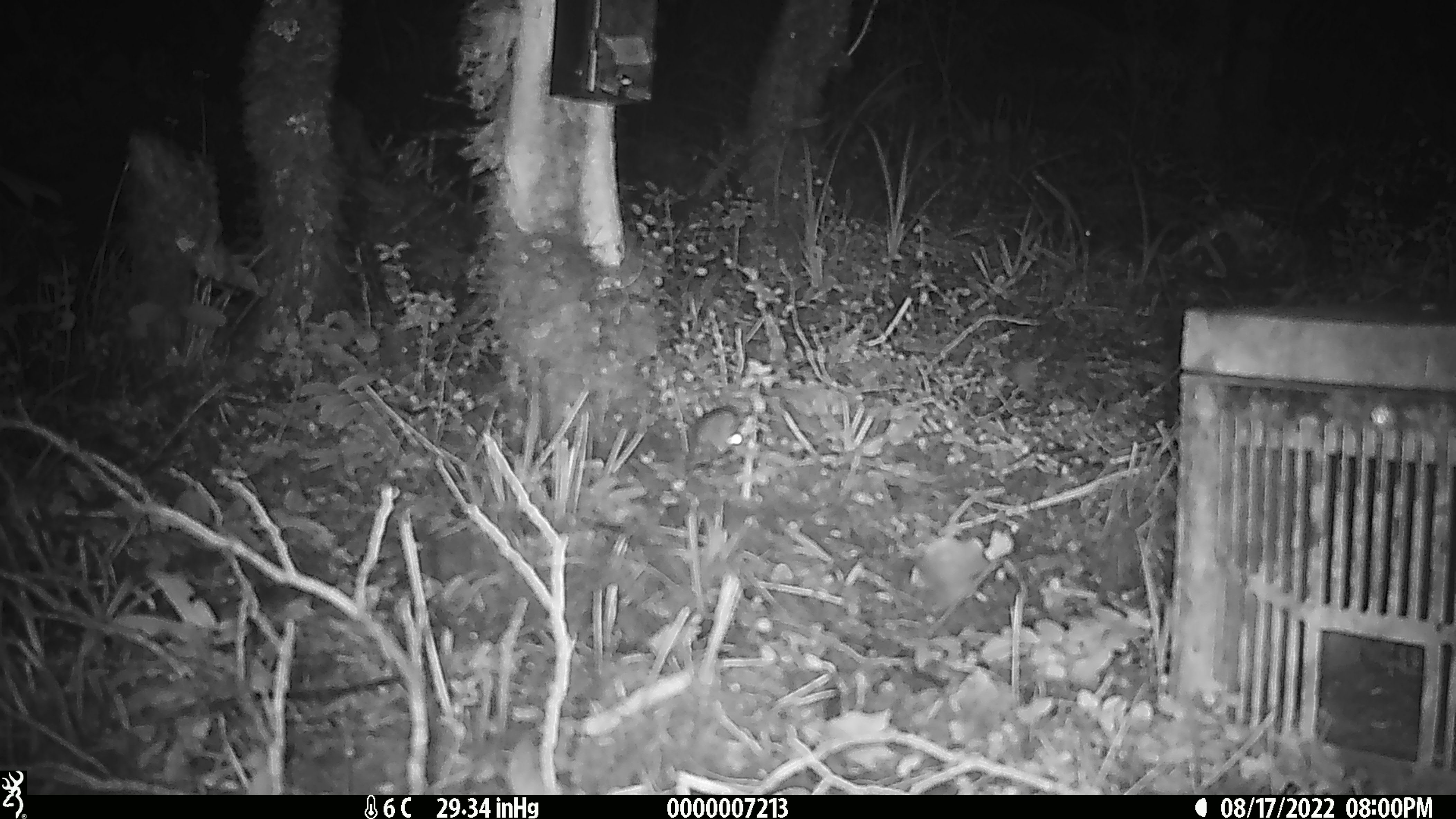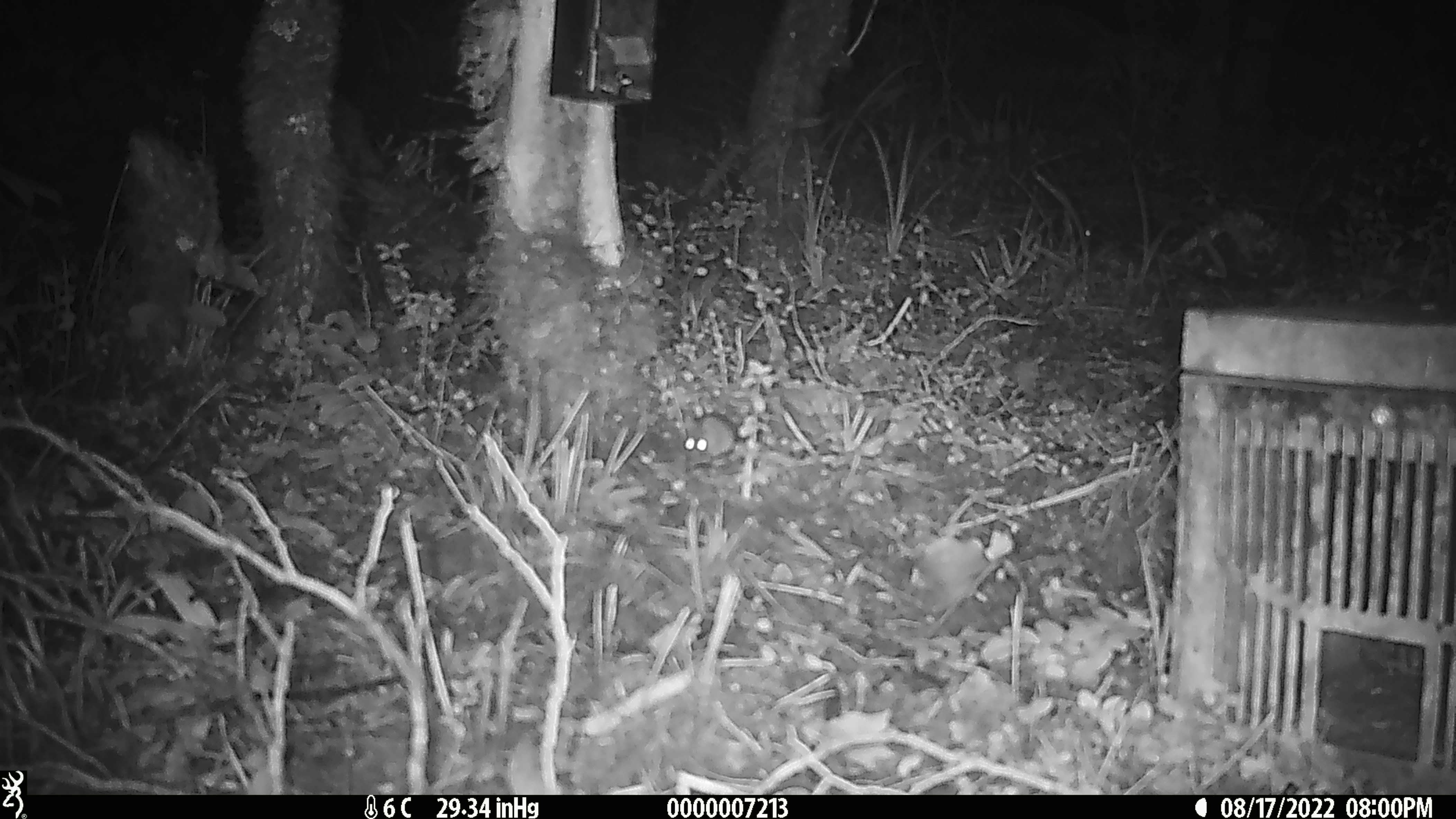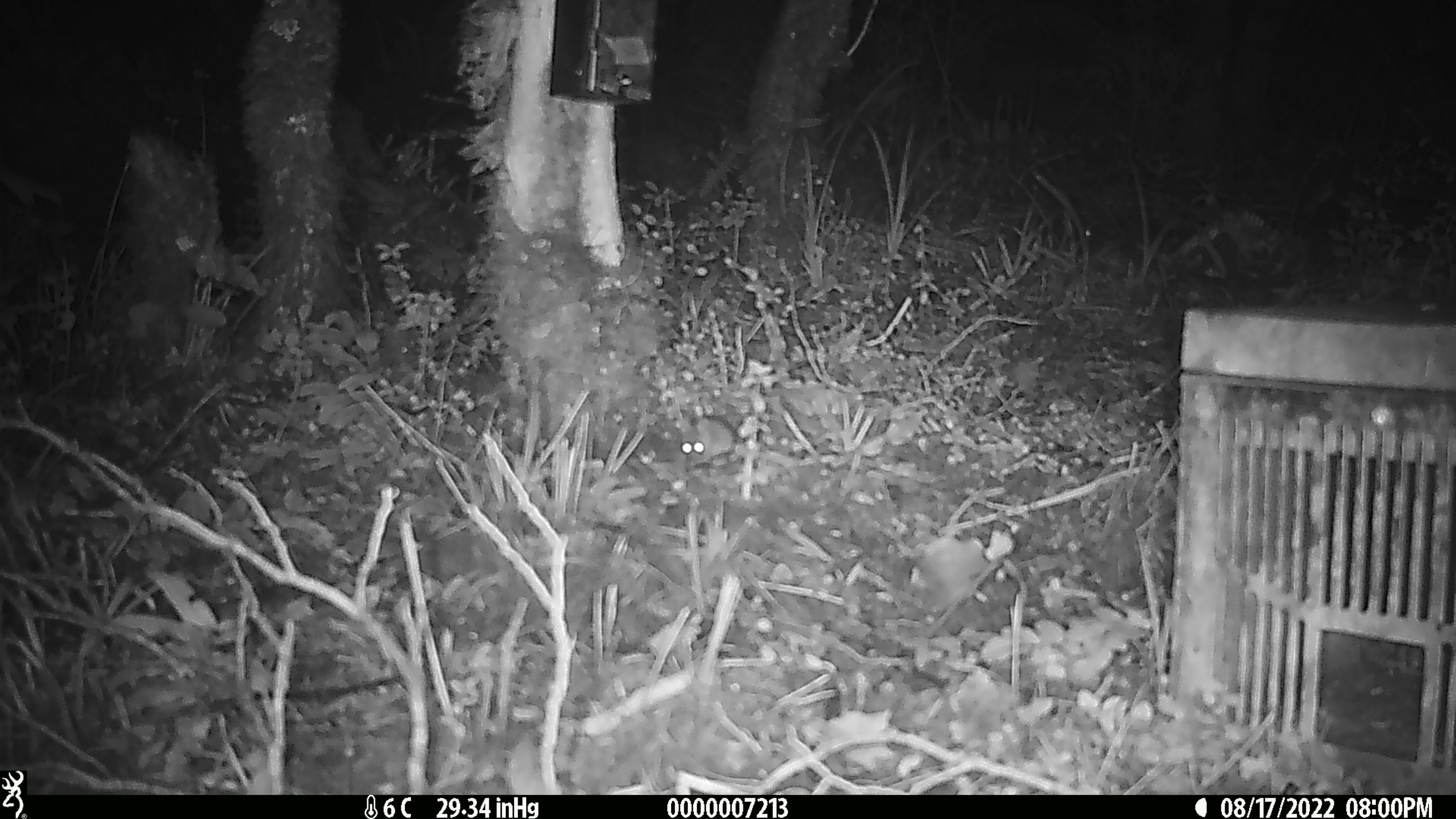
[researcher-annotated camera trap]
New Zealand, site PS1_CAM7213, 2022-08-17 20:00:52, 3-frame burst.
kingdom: Animalia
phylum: Chordata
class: Mammalia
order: Rodentia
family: Muridae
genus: Mus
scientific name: Mus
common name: mouse